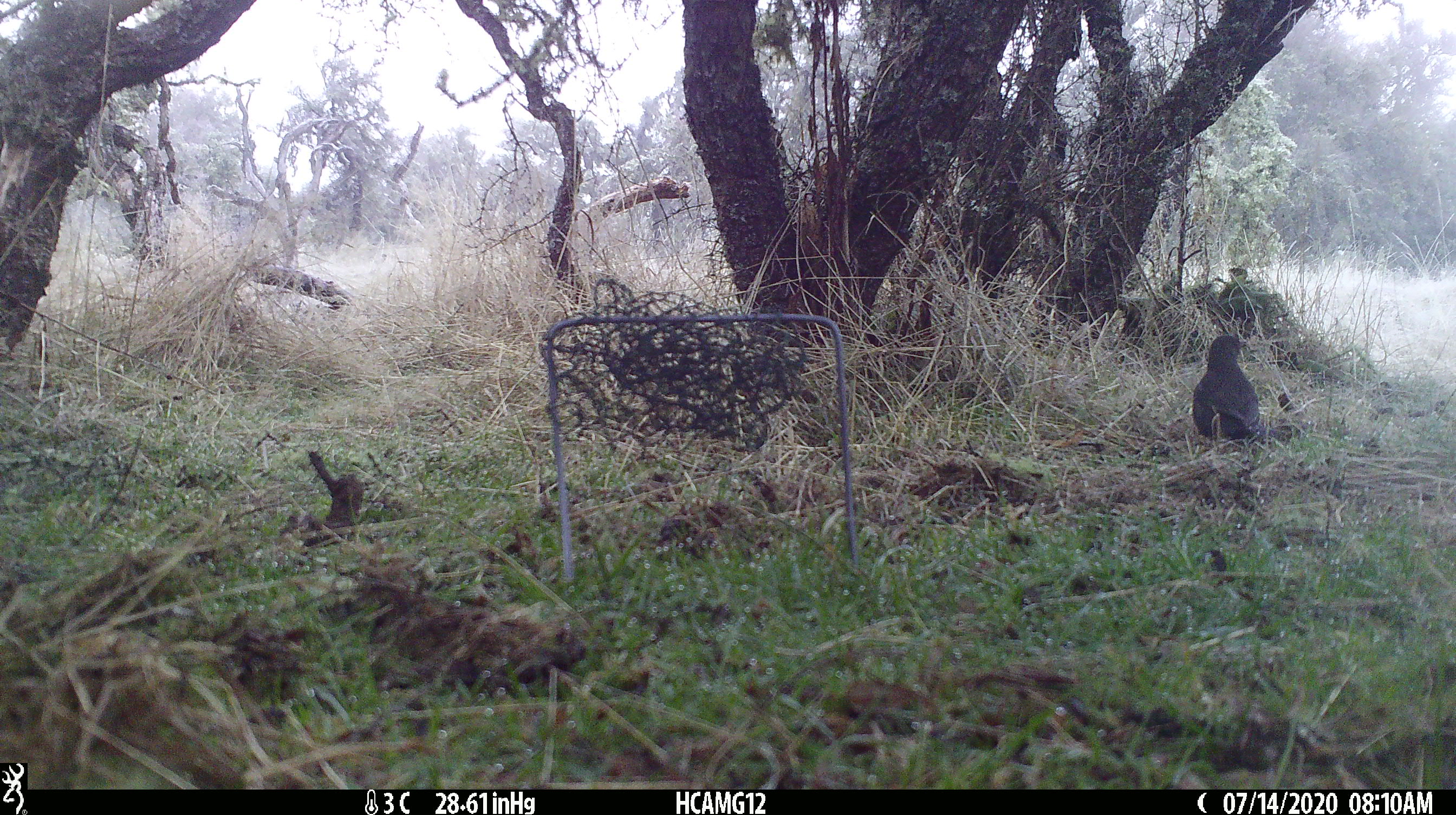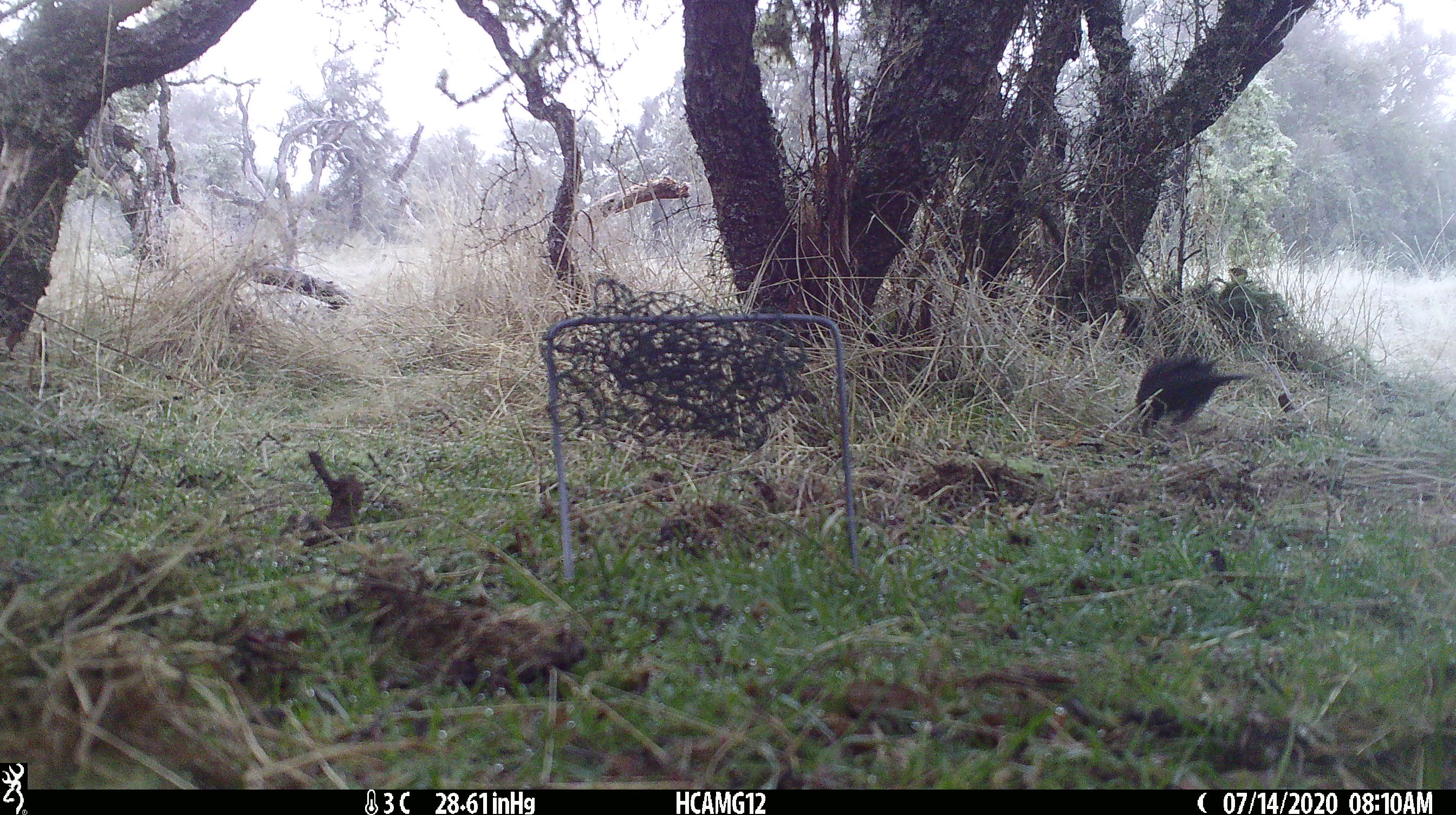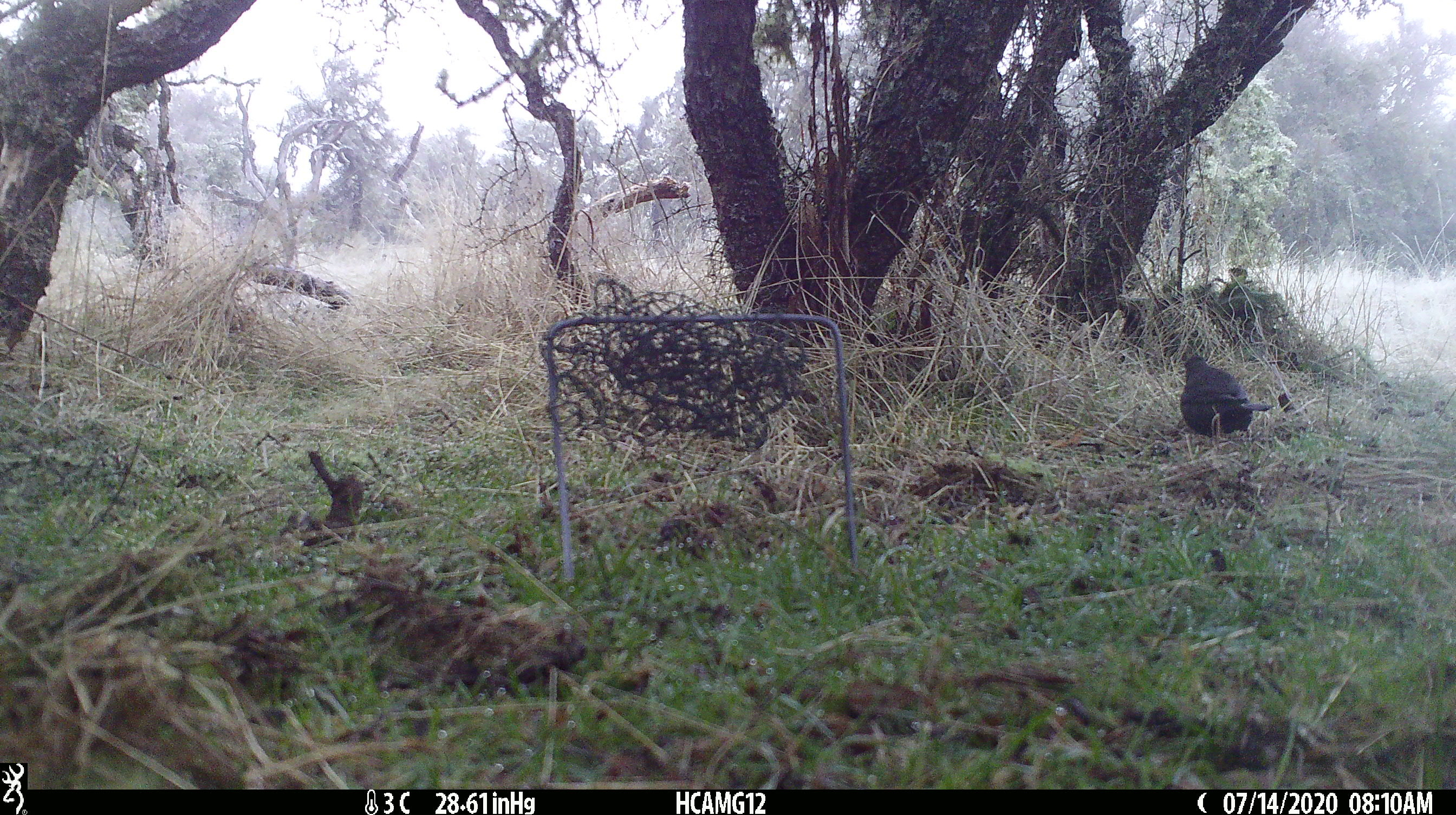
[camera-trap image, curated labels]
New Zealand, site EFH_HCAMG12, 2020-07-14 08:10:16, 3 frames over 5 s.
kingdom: Animalia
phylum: Chordata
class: Aves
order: Passeriformes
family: Turdidae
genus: Turdus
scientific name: Turdus merula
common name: eurasian blackbird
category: blackbird